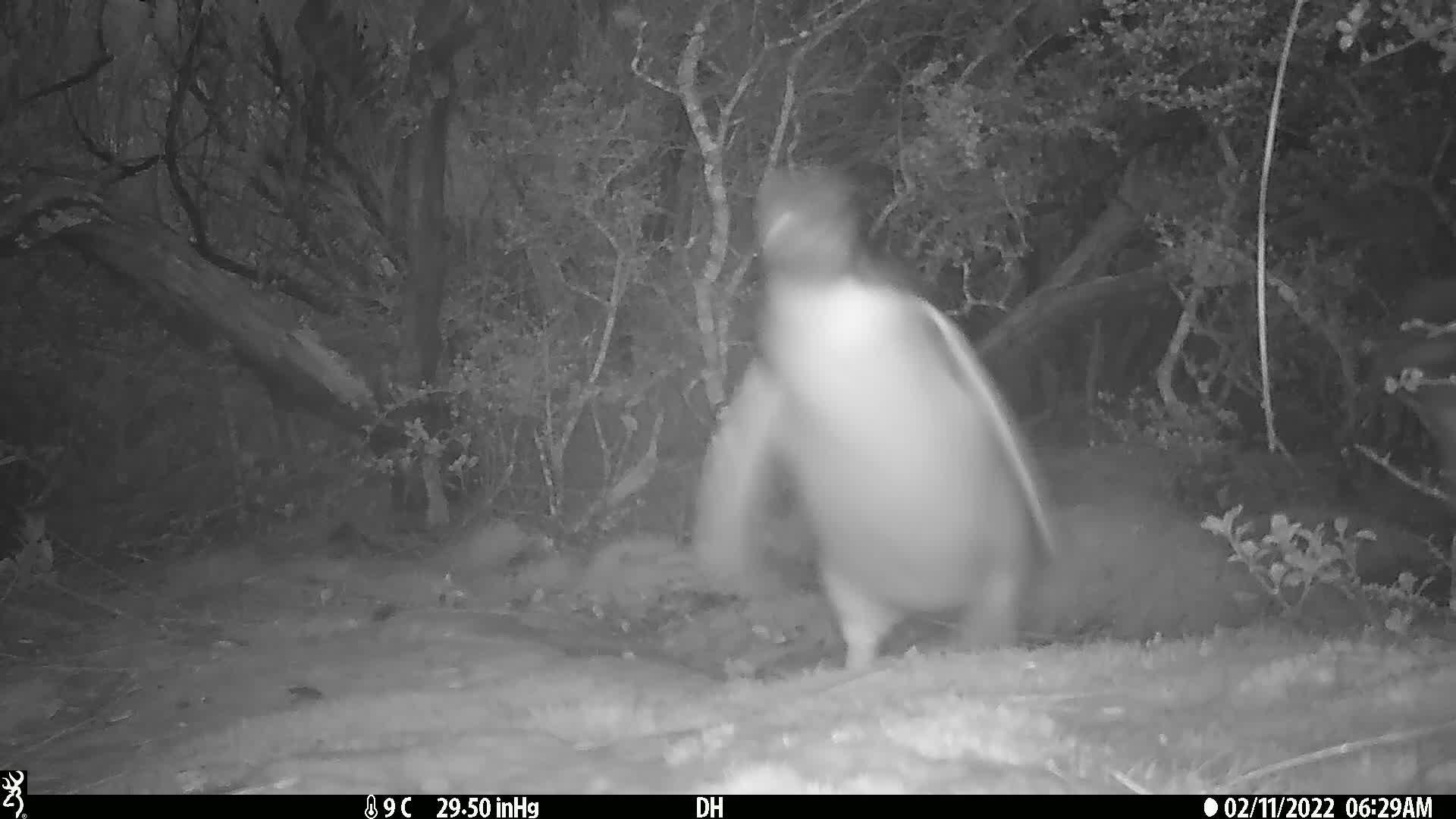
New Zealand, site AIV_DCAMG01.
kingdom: Animalia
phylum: Chordata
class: Aves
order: Sphenisciformes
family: Spheniscidae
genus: Megadyptes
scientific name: Megadyptes antipodes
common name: yellow-eyed penguin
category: yellow eyed penguin